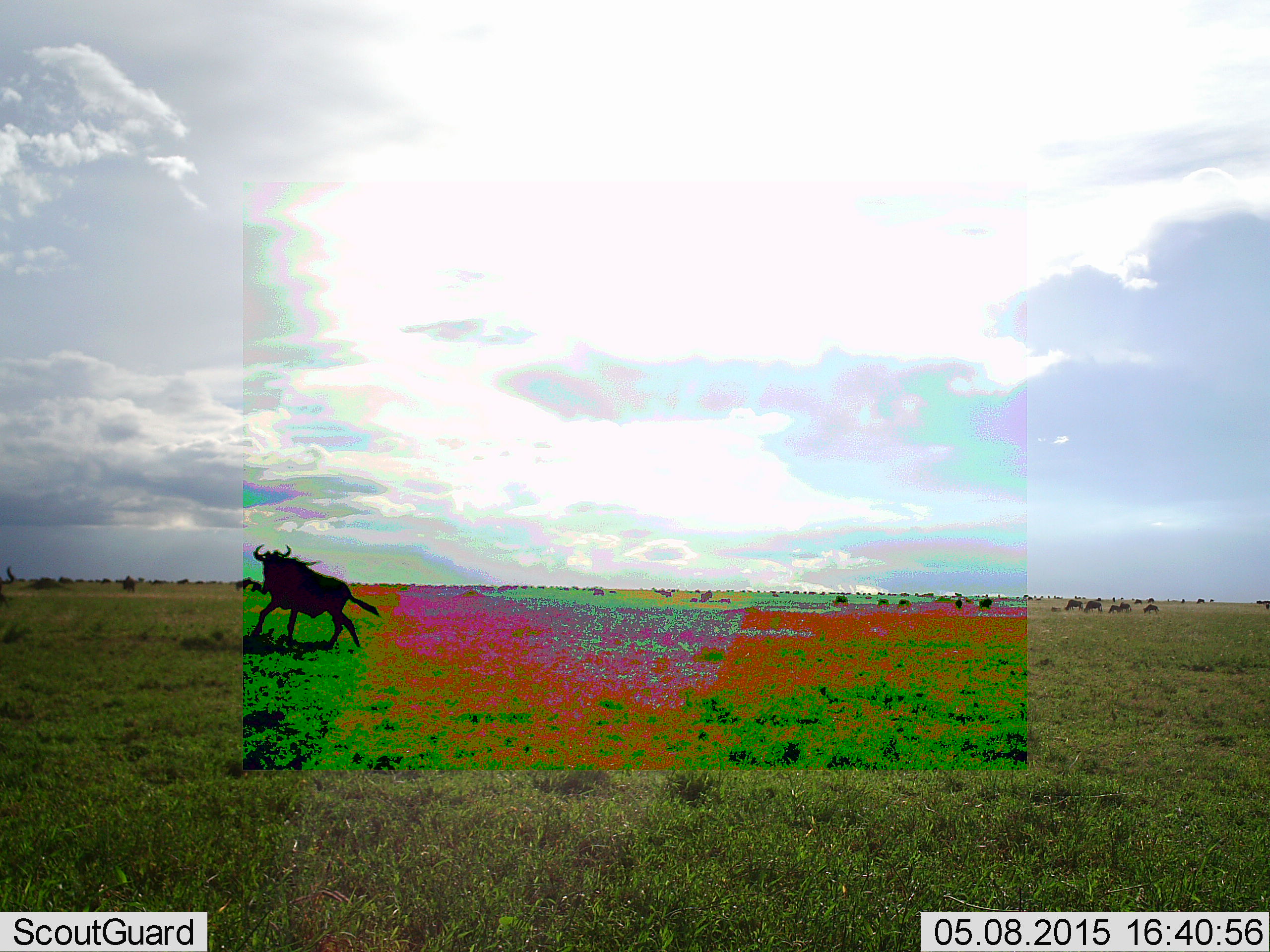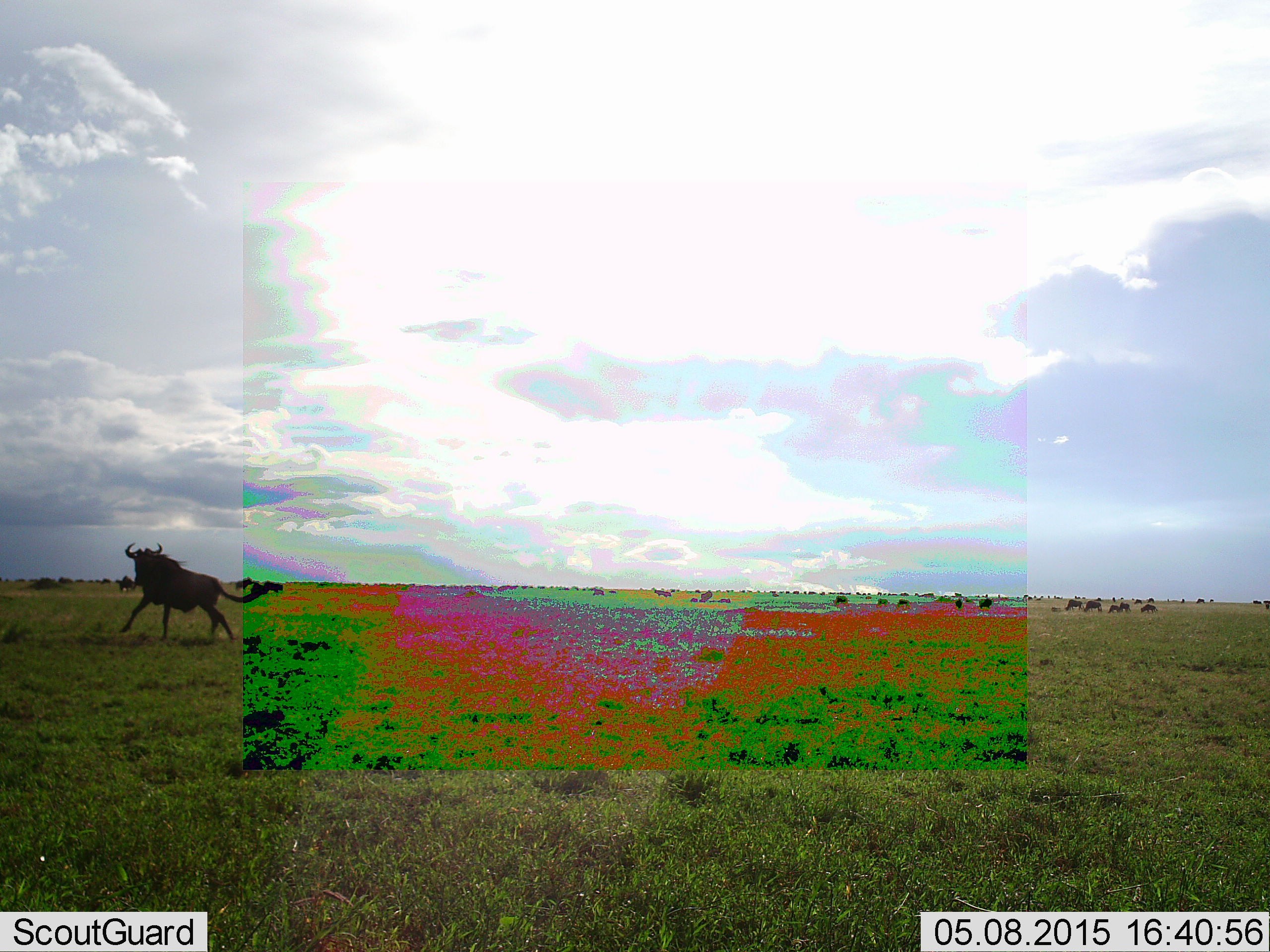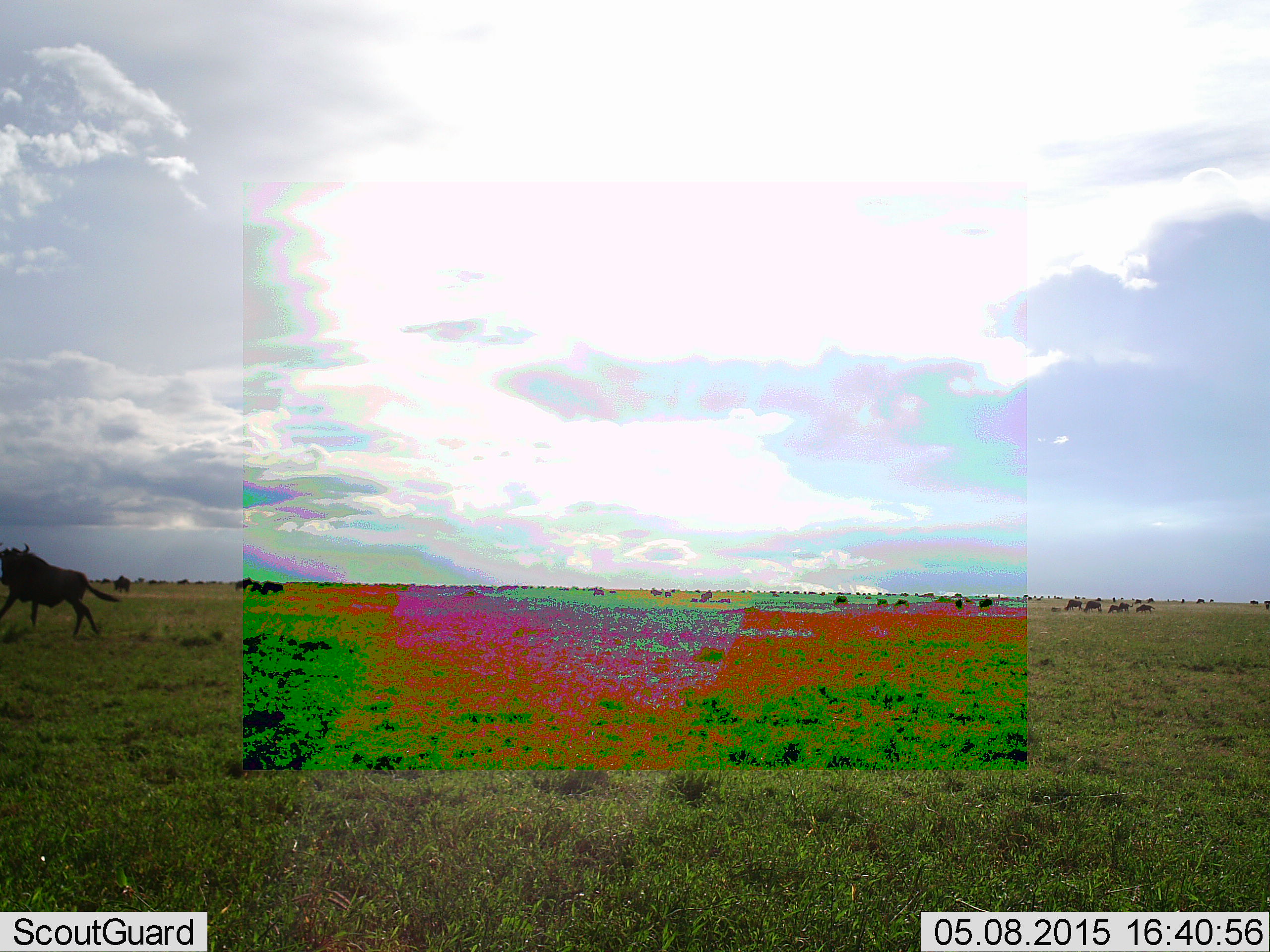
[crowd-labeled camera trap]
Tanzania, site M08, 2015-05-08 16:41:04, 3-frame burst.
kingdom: Animalia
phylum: Chordata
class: Mammalia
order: Artiodactyla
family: Bovidae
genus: Connochaetes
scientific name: Connochaetes taurinus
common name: blue wildebeest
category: wildebeest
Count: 1.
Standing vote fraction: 20%.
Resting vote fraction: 10%.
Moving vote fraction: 100%.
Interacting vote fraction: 0%.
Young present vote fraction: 0%.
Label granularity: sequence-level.